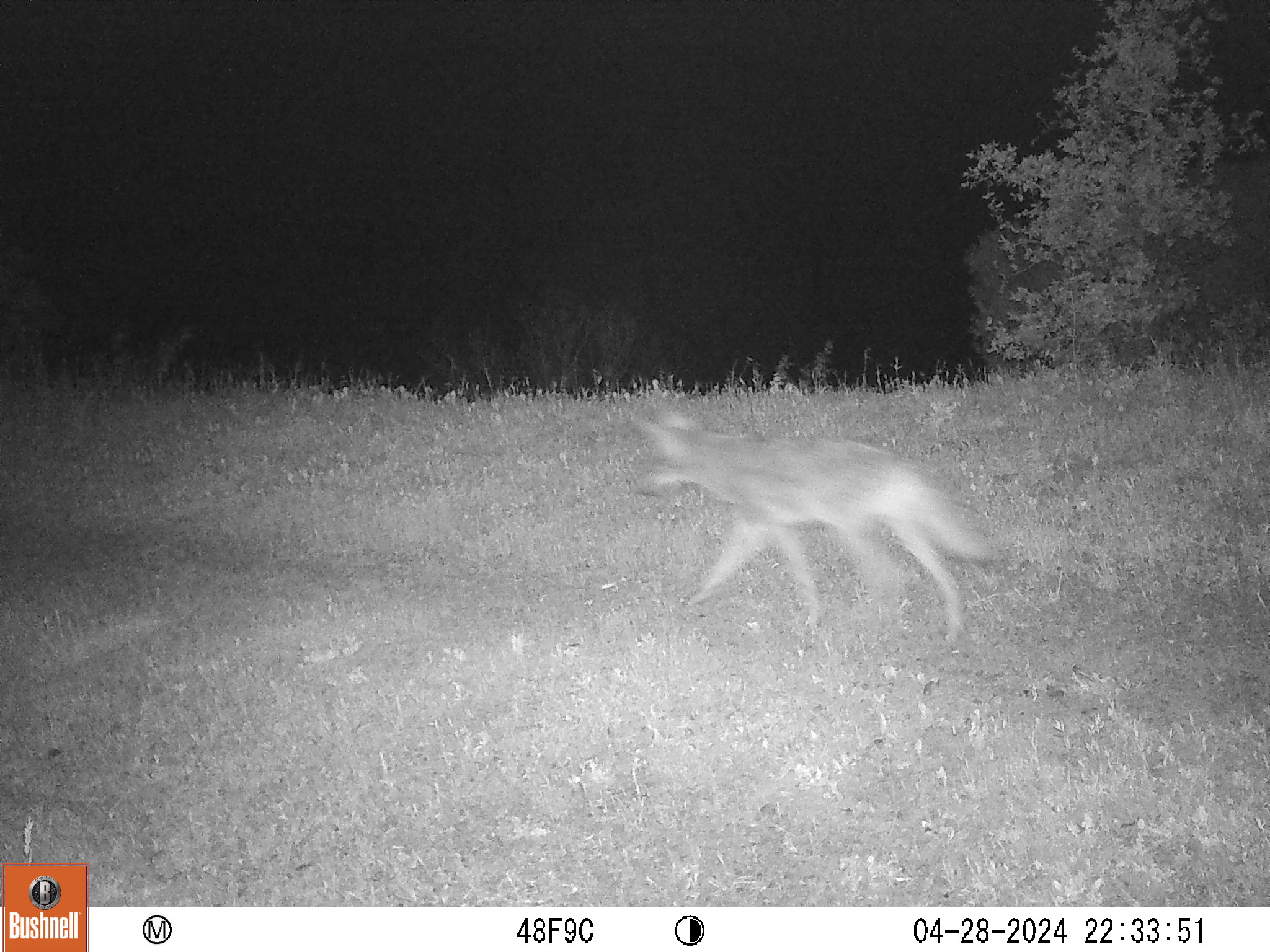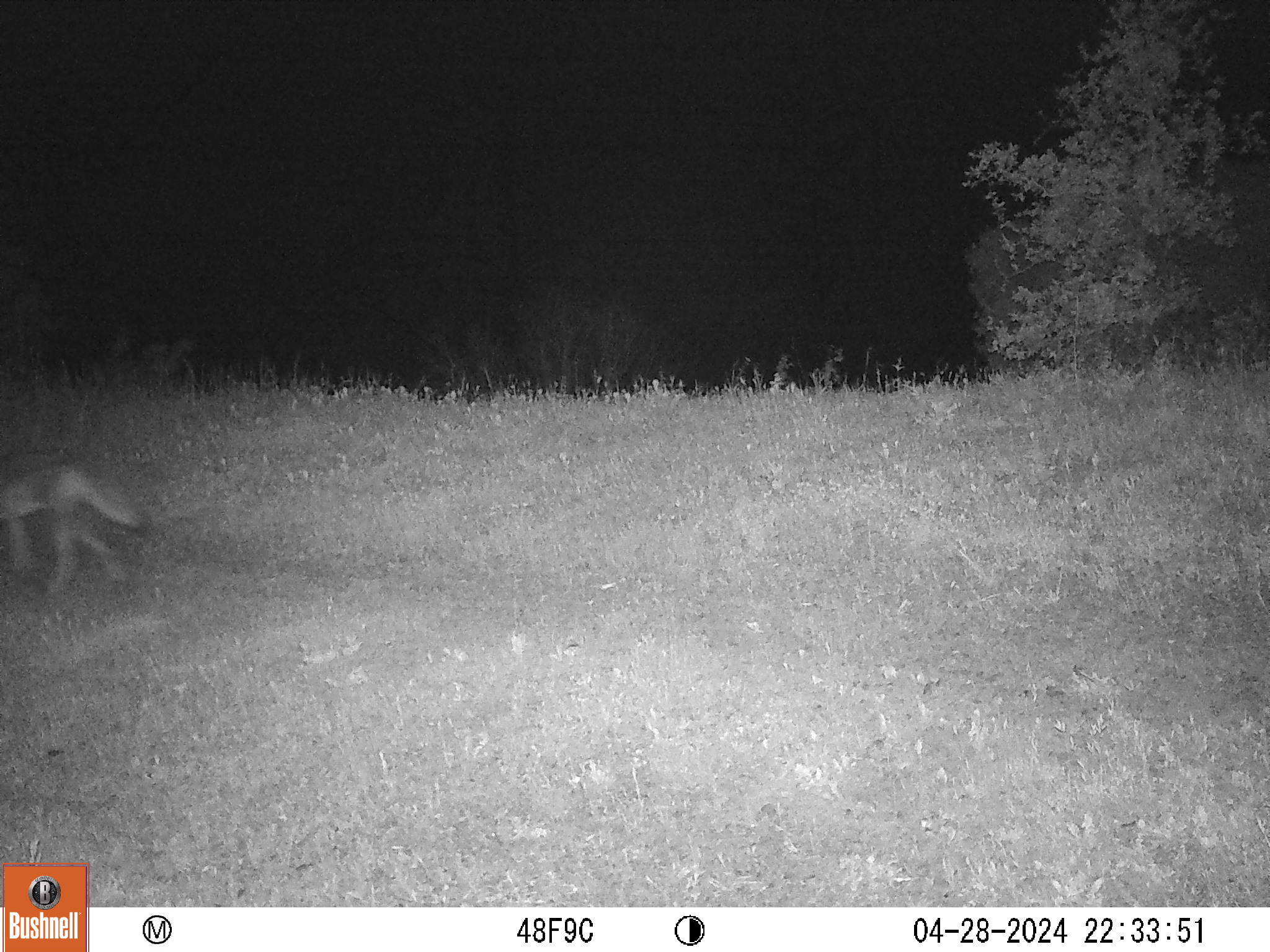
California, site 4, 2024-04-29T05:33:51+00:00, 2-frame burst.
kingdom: Animalia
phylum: Chordata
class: Mammalia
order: Carnivora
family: Canidae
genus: Canis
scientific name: Canis latrans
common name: coyote